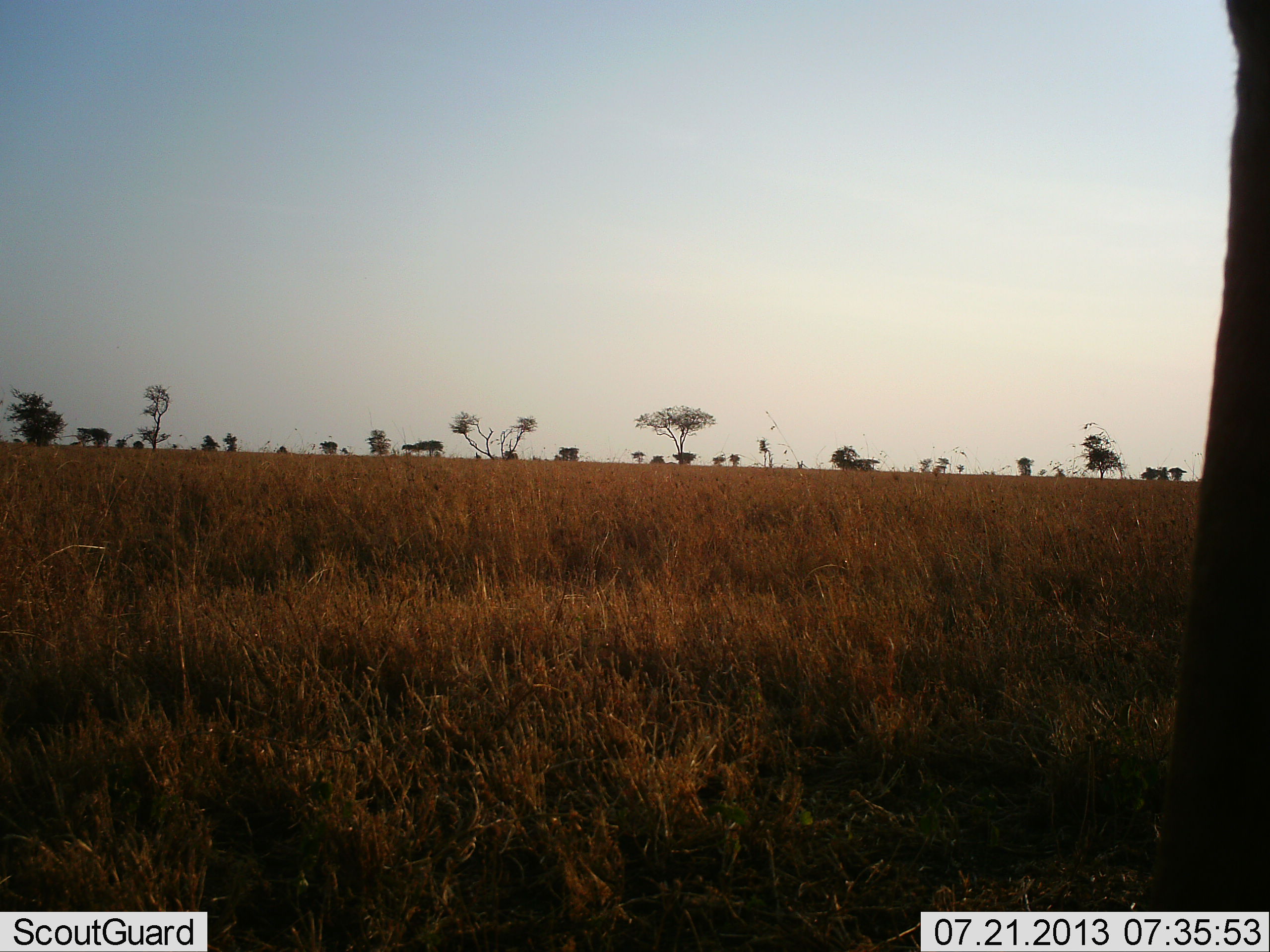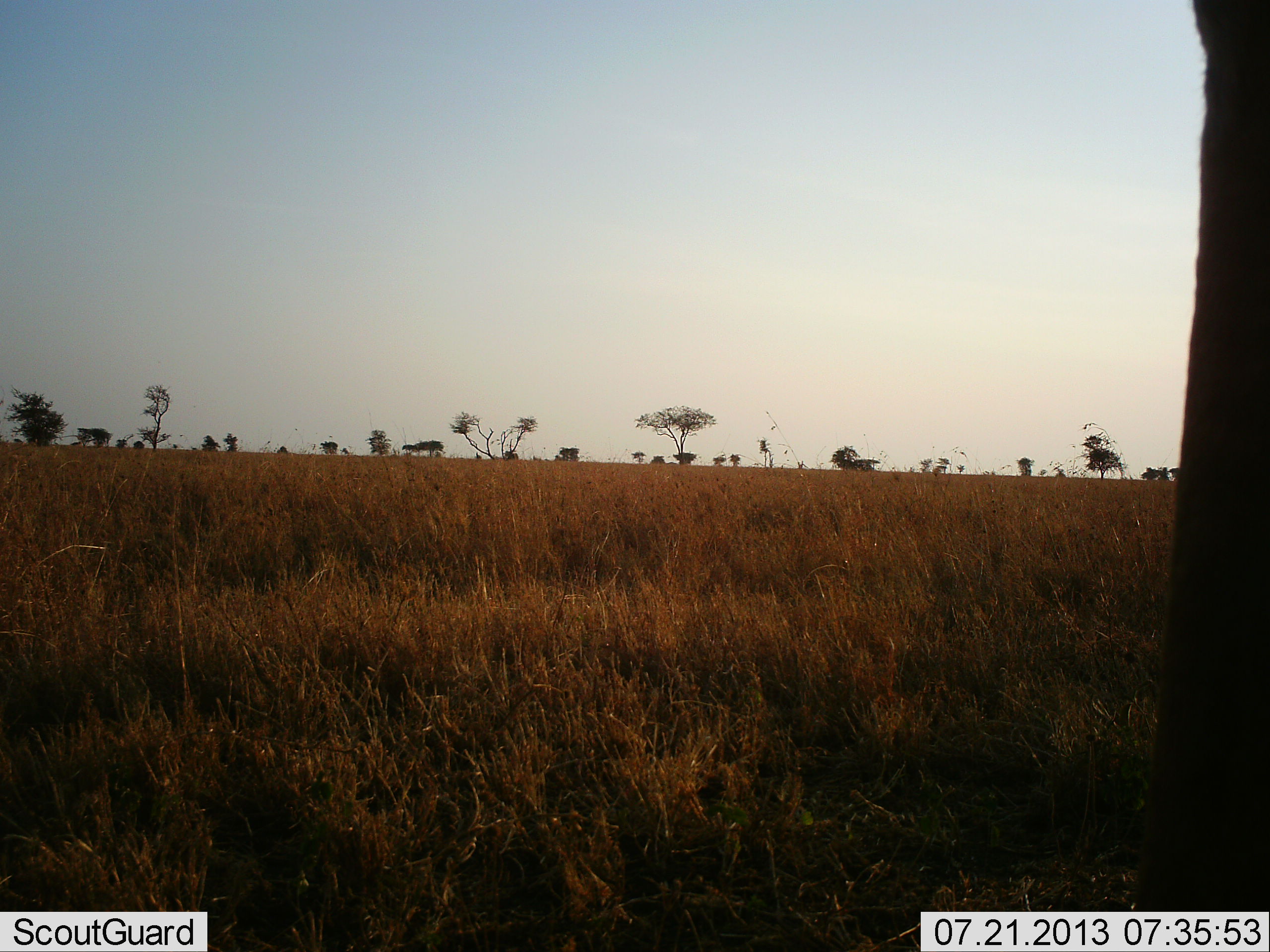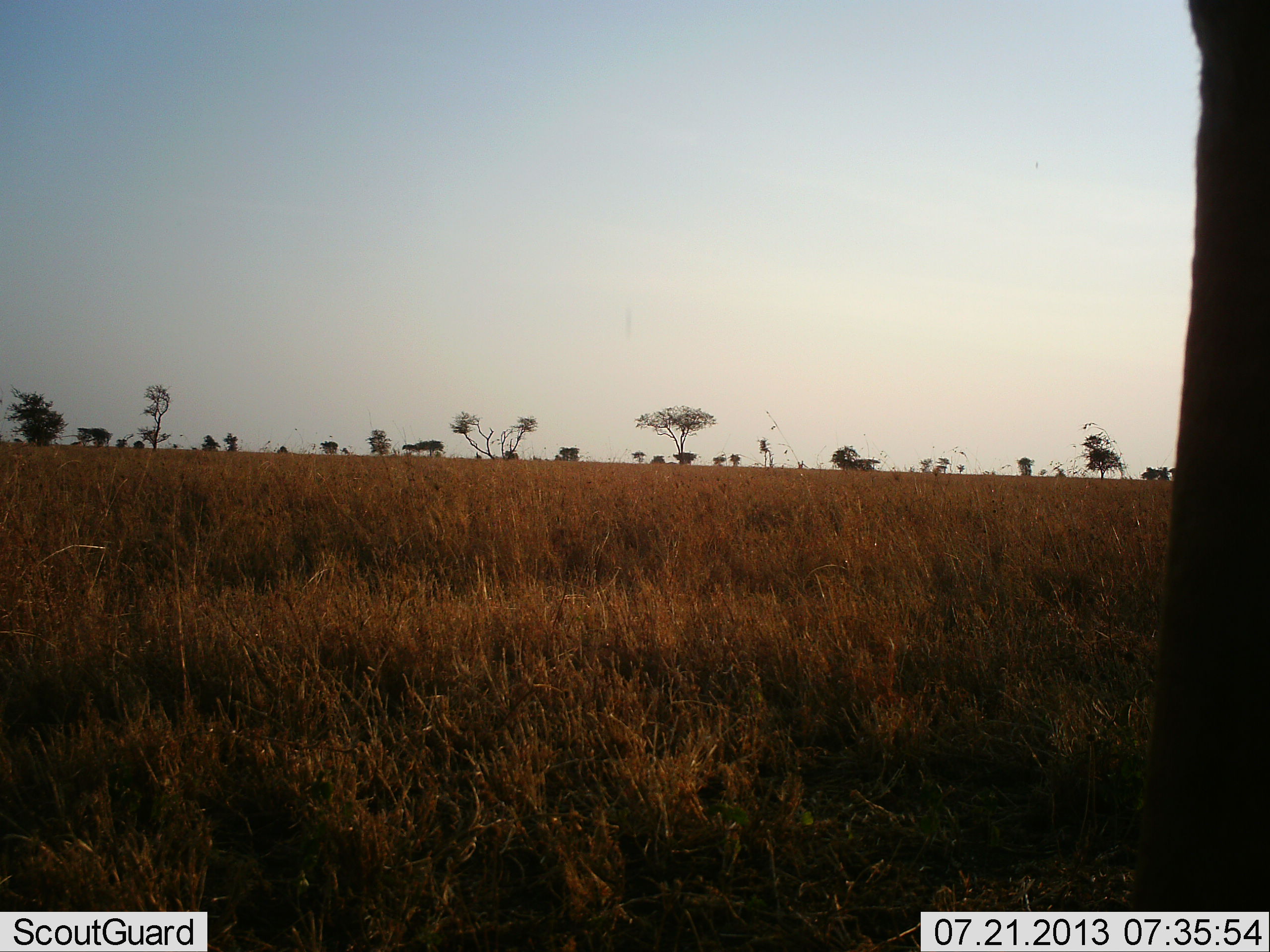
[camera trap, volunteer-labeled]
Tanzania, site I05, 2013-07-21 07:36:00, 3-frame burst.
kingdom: Animalia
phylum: Chordata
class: Mammalia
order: Proboscidea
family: Elephantidae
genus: Loxodonta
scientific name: Loxodonta africana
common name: african bush elephant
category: elephant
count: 1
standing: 80%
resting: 0%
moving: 20%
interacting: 0%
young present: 0%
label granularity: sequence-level